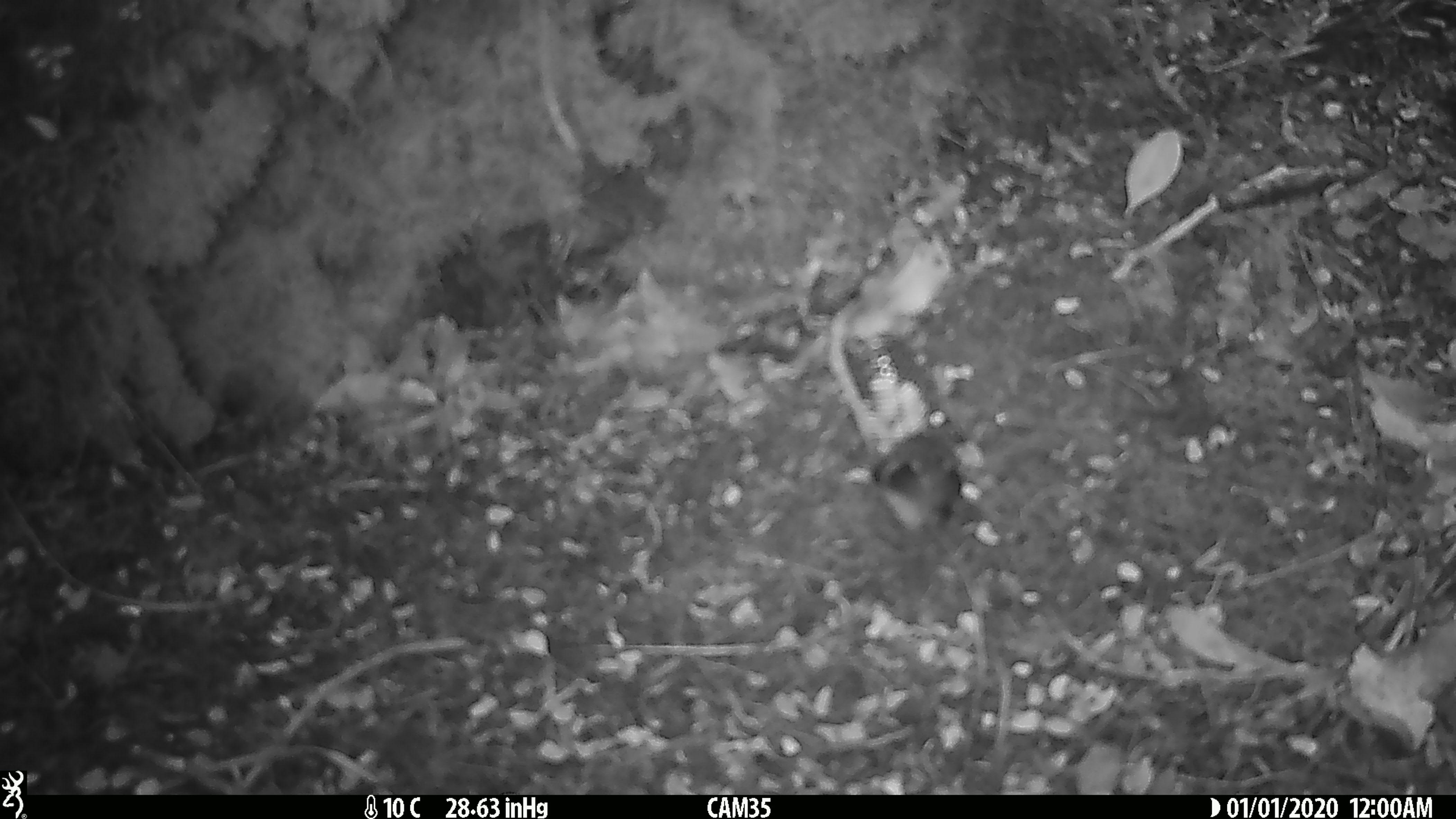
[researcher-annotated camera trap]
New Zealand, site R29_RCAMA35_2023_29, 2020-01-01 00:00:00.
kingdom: Animalia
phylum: Chordata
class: Aves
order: Passeriformes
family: Acanthisittidae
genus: Acanthisitta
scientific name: Acanthisitta chloris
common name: rifleman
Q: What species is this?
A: Rifleman (Acanthisitta chloris).